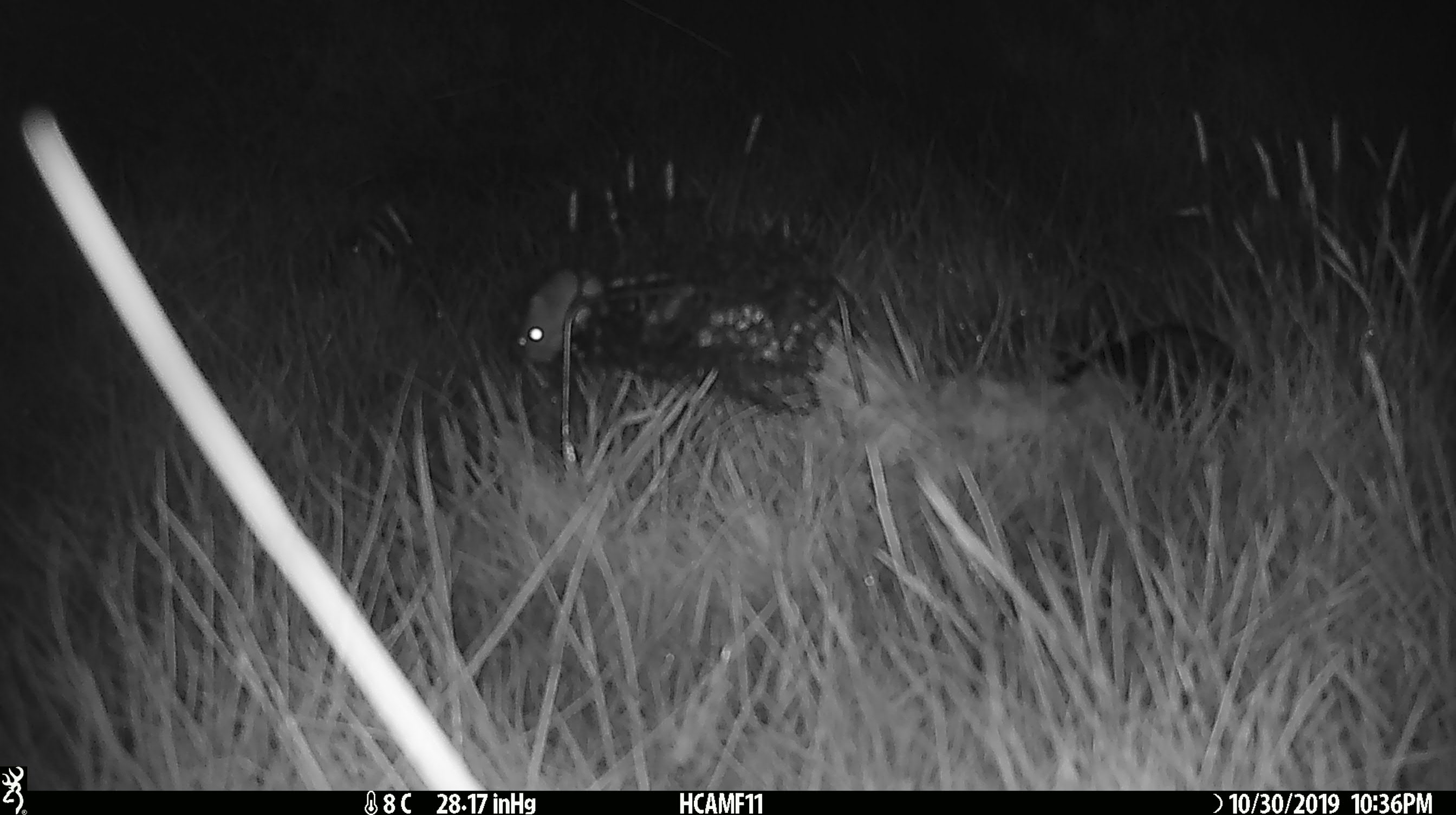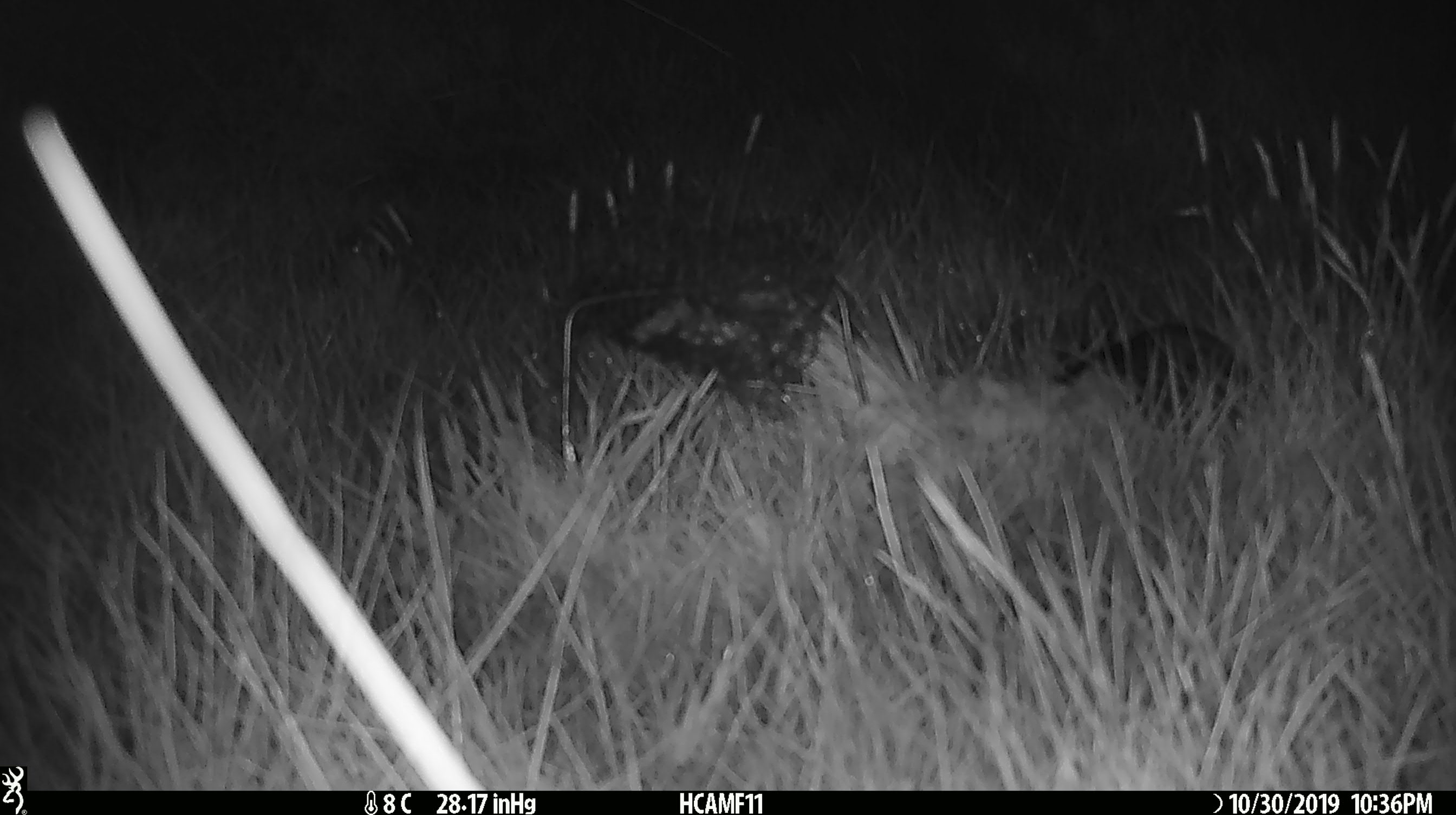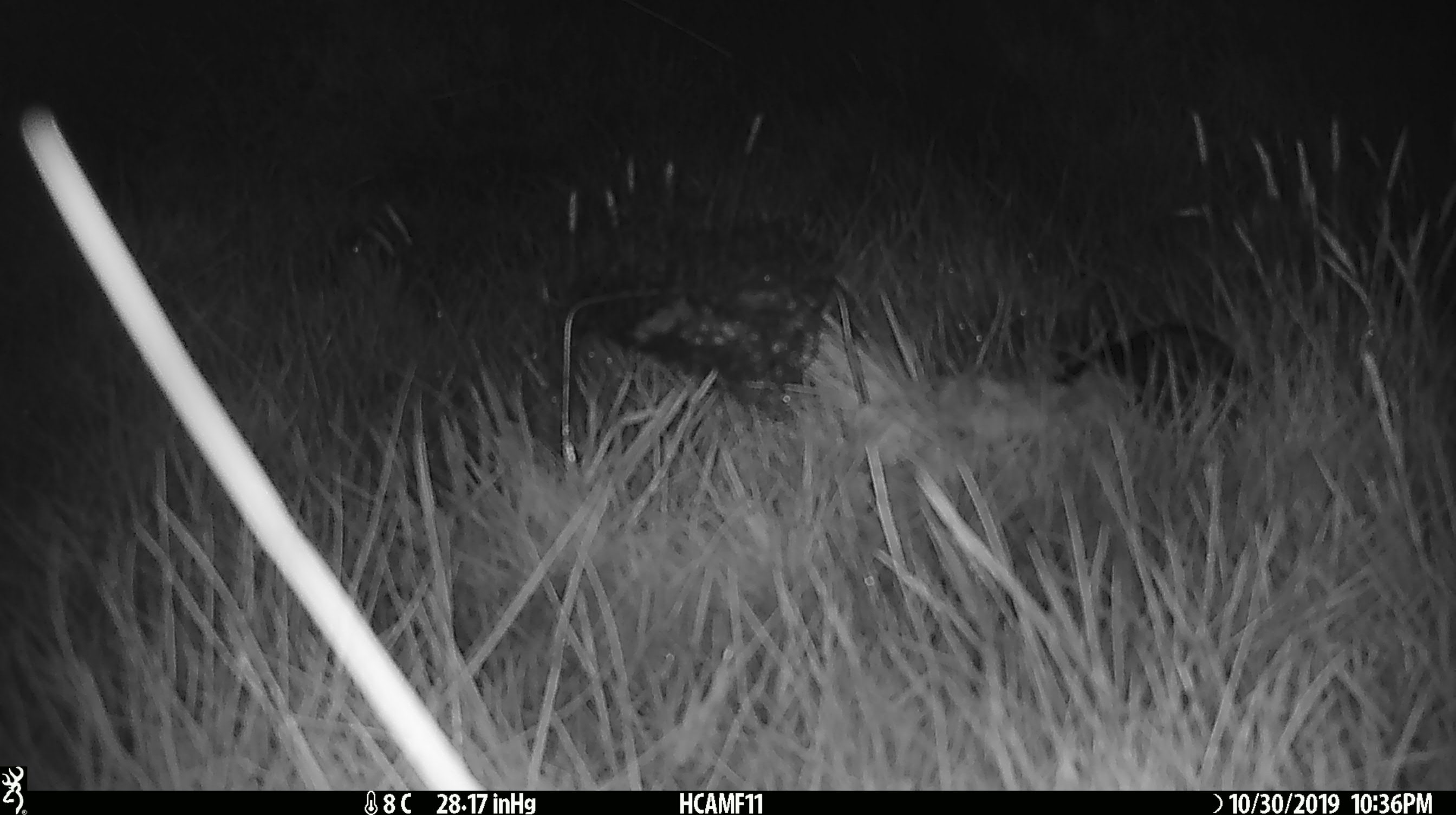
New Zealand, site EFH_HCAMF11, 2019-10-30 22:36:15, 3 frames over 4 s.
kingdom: Animalia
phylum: Chordata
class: Mammalia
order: Rodentia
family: Muridae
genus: Mus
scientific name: Mus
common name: mouse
Mouse (Mus).